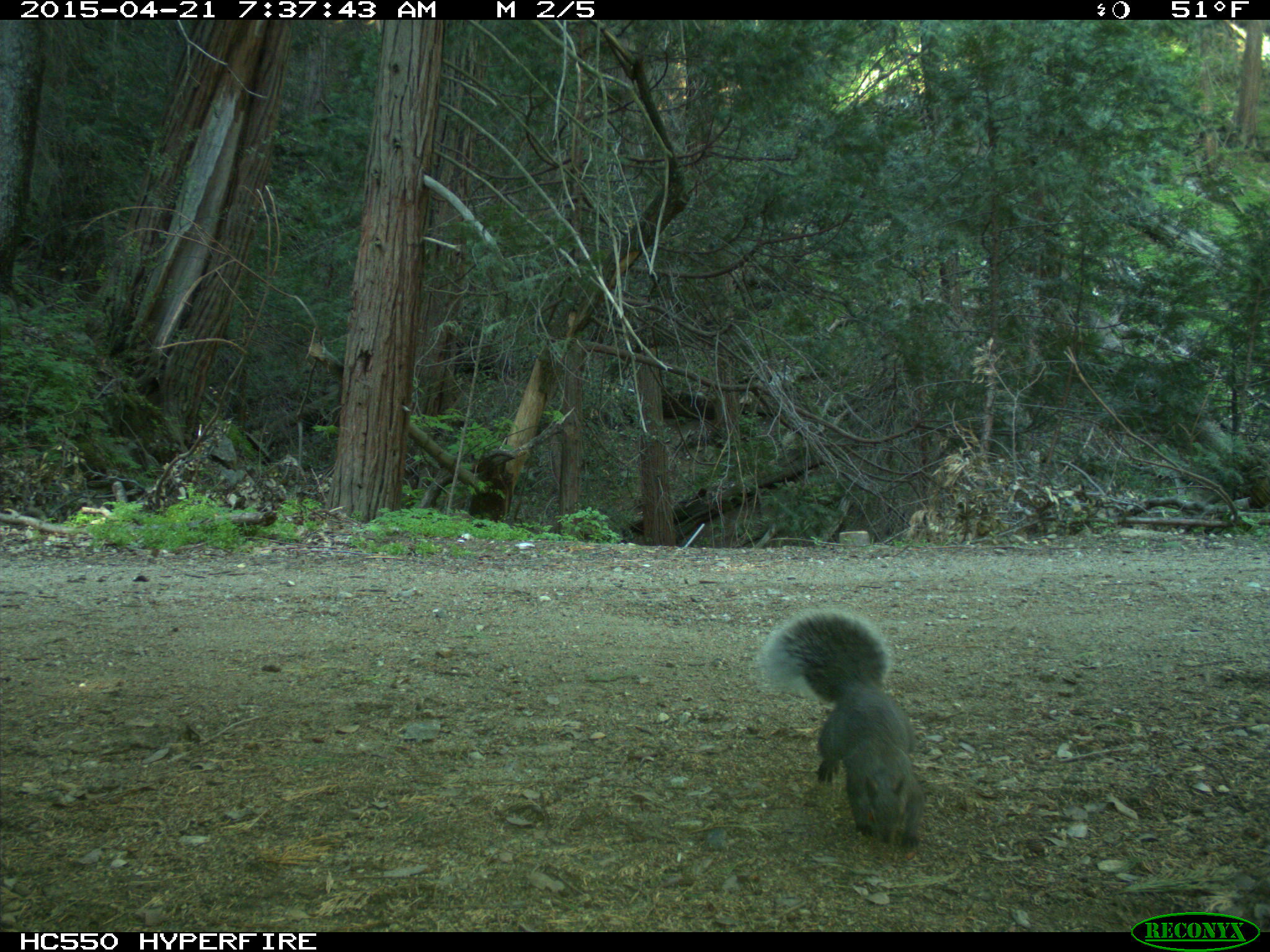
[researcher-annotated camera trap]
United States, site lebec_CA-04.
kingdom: Animalia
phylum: Chordata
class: Mammalia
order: Rodentia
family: Sciuridae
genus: Sciurus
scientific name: Sciurus carolinensis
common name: eastern gray squirrel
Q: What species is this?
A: Sciurus carolinensis (eastern gray squirrel).